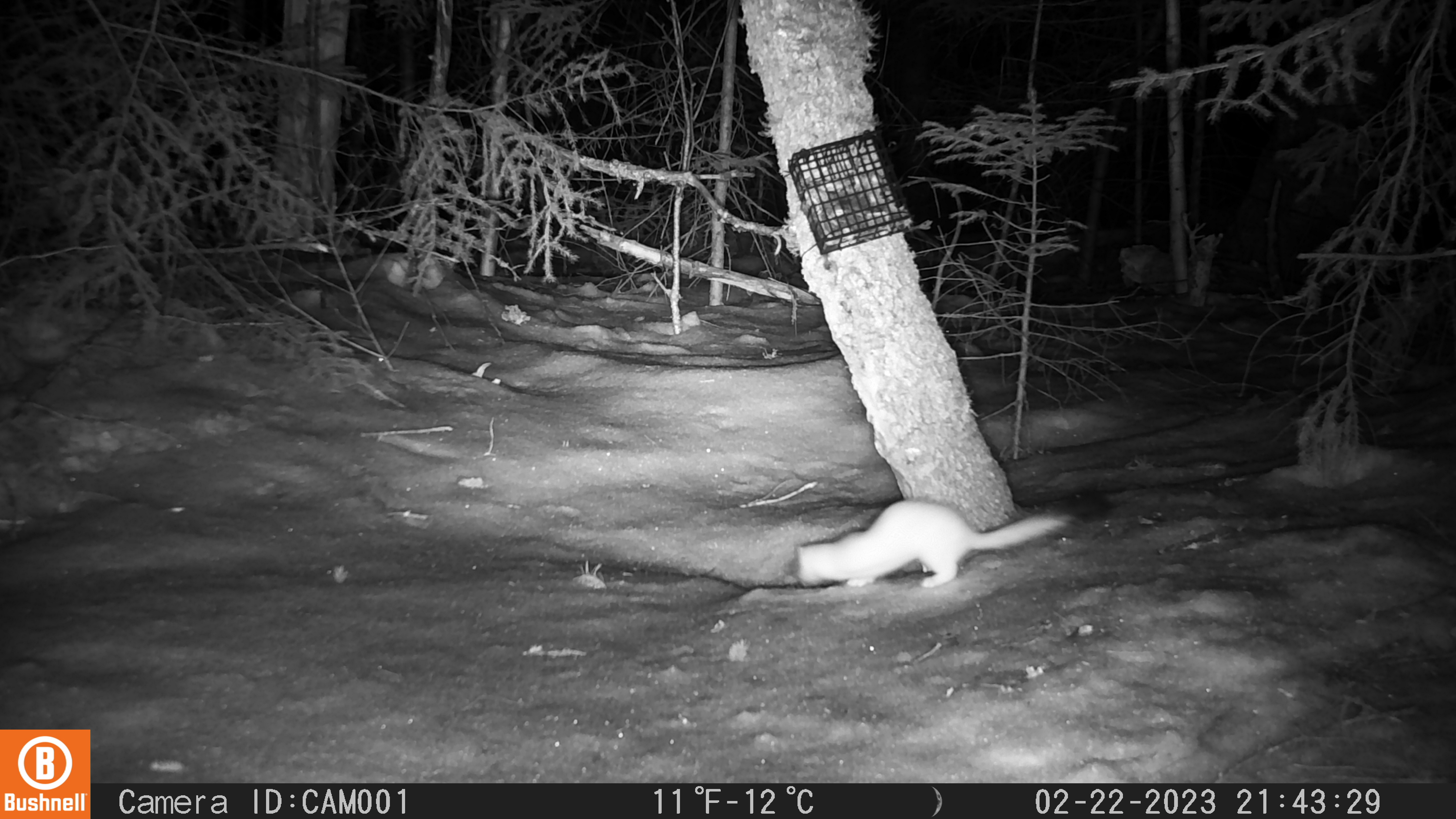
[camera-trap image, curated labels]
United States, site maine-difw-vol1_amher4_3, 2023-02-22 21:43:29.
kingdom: Animalia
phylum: Chordata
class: Mammalia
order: Carnivora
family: Mustelidae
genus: Neogale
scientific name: Neogale frenata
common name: long-tailed weasel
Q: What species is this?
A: Long-tailed weasel (Neogale frenata).